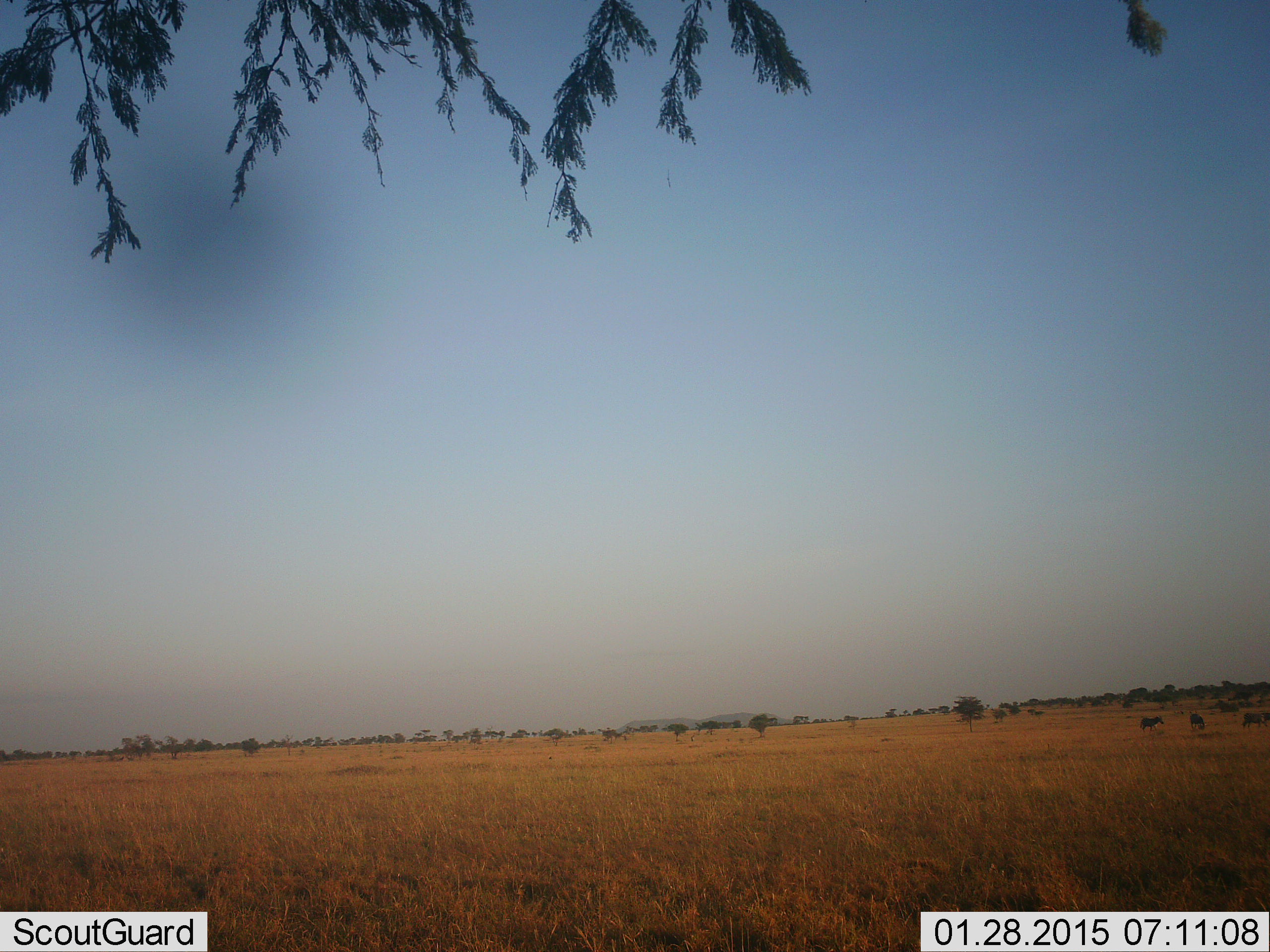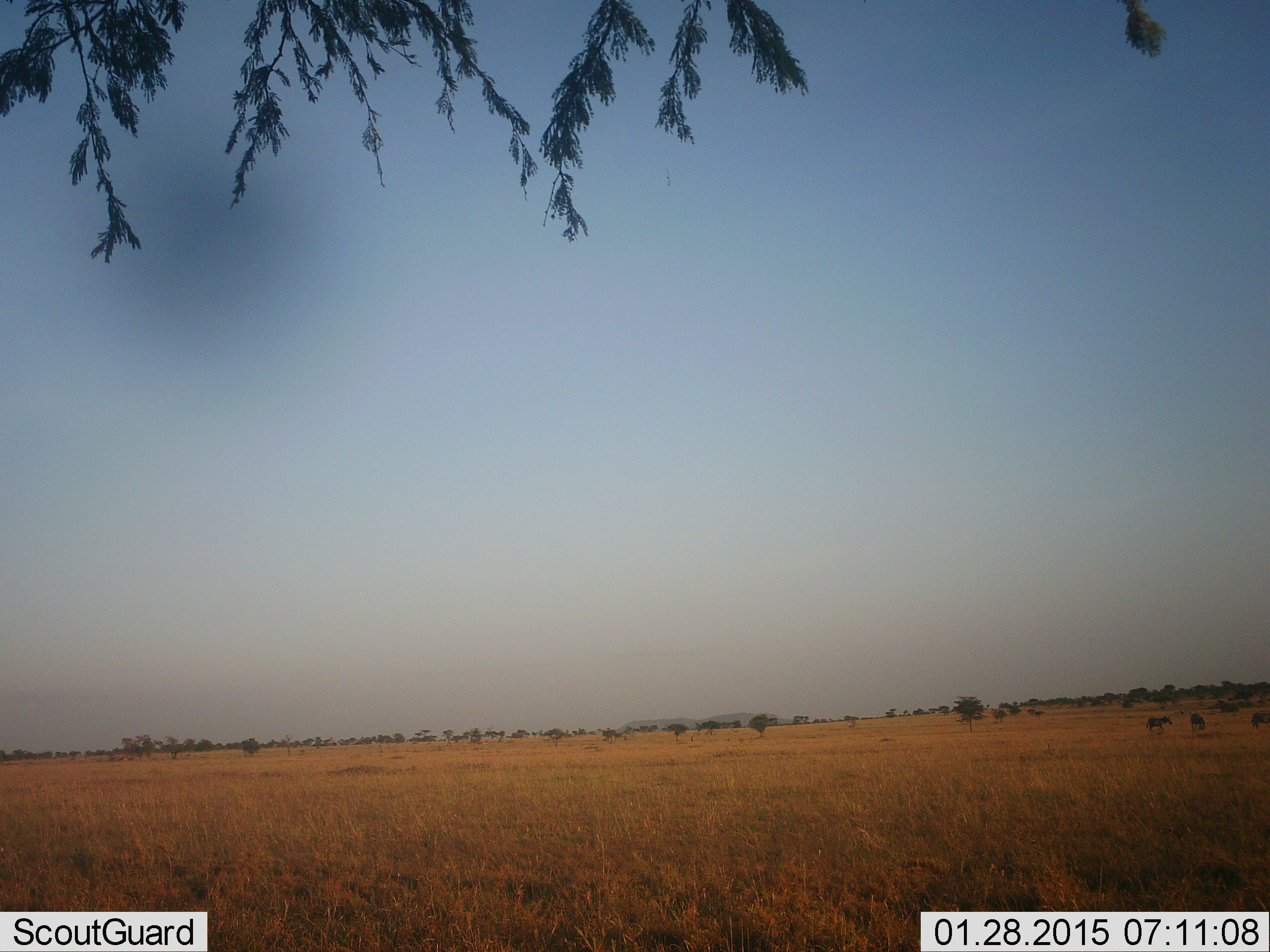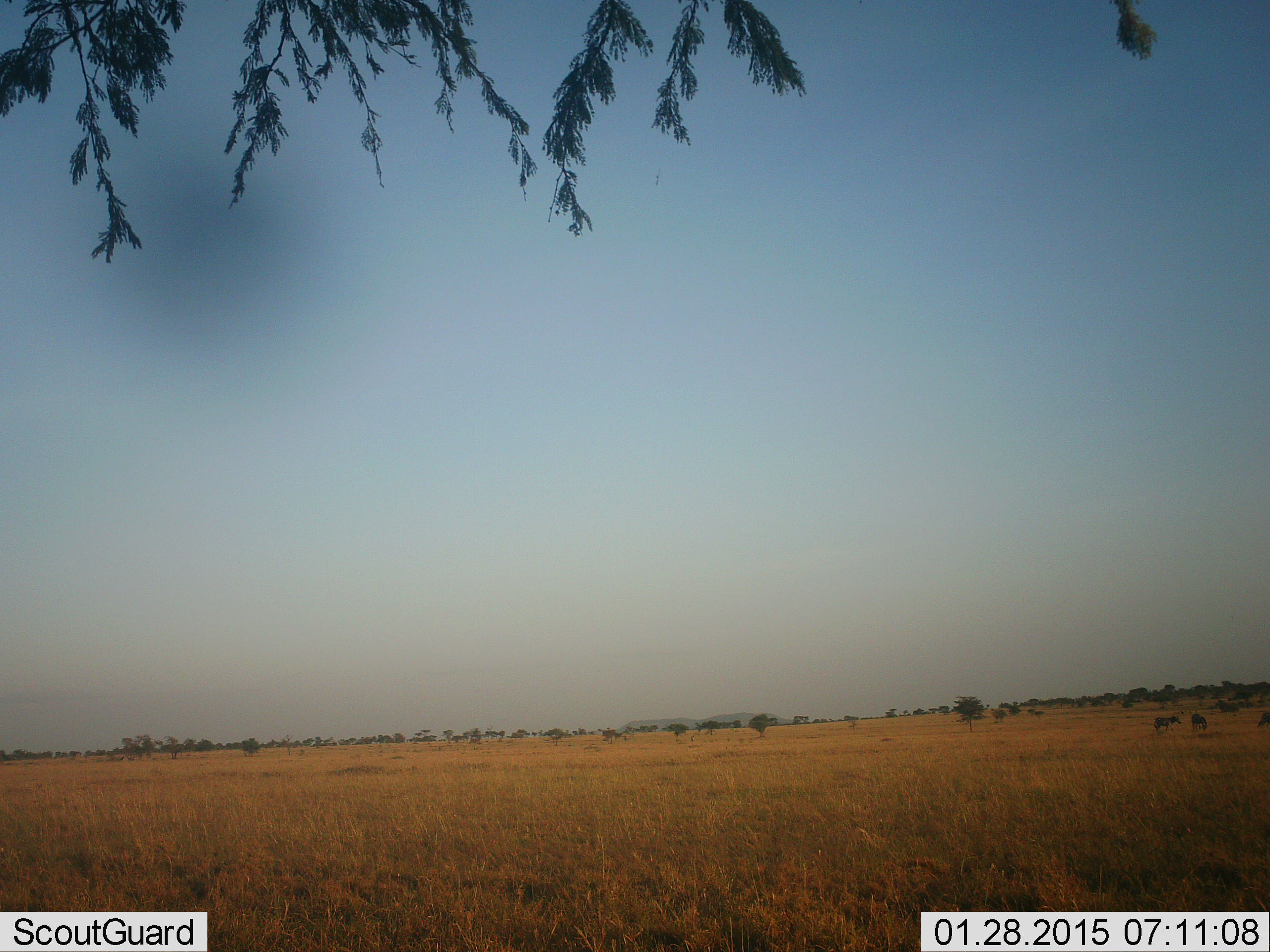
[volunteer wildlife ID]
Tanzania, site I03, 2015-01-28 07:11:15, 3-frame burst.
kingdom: Animalia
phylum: Chordata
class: Mammalia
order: Perissodactyla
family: Equidae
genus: Equus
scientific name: Equus quagga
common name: plains zebra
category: zebra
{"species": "zebra (plains zebra) (Equus quagga)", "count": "3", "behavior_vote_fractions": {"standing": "50%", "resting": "0%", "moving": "80%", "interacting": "0%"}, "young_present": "0%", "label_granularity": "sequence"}